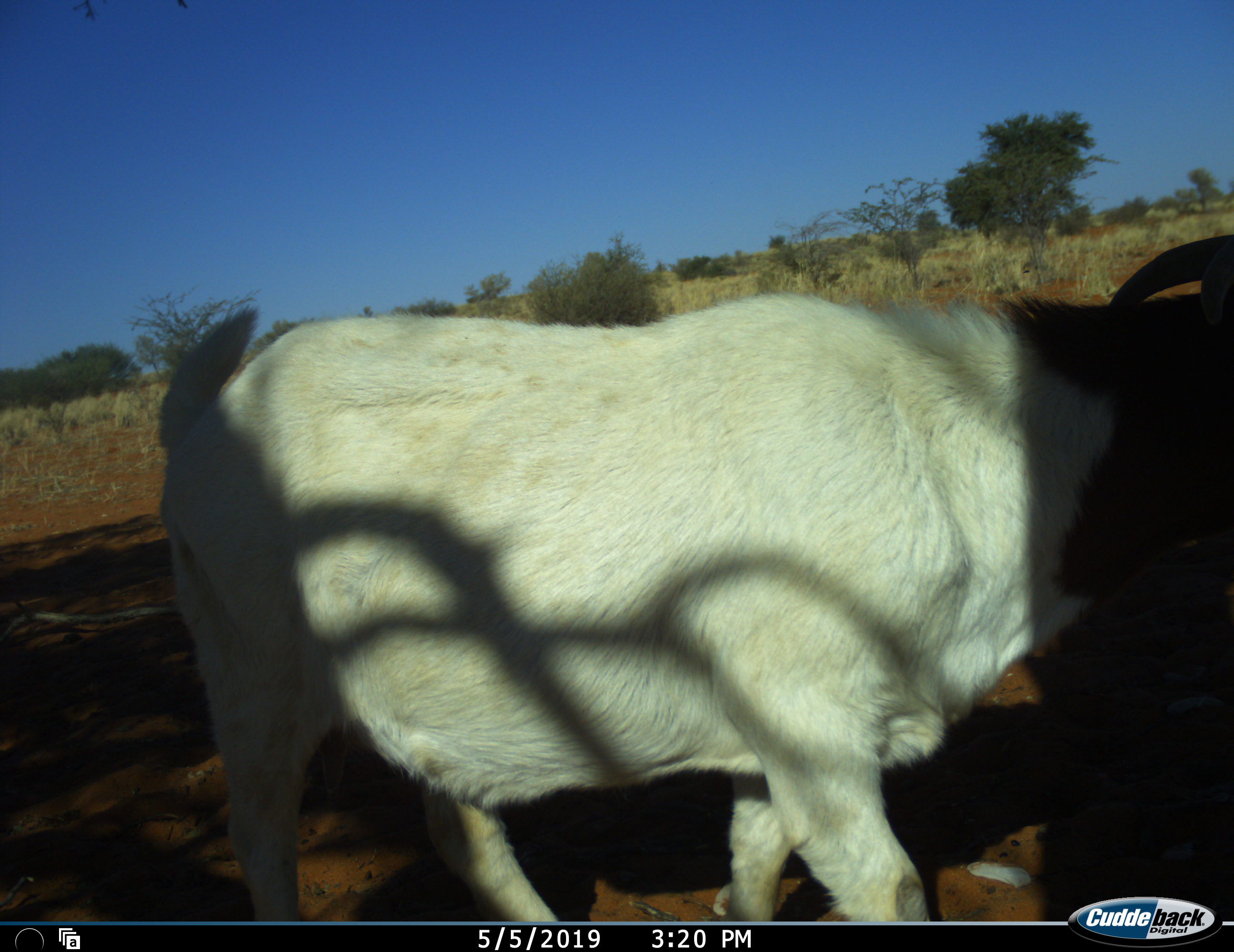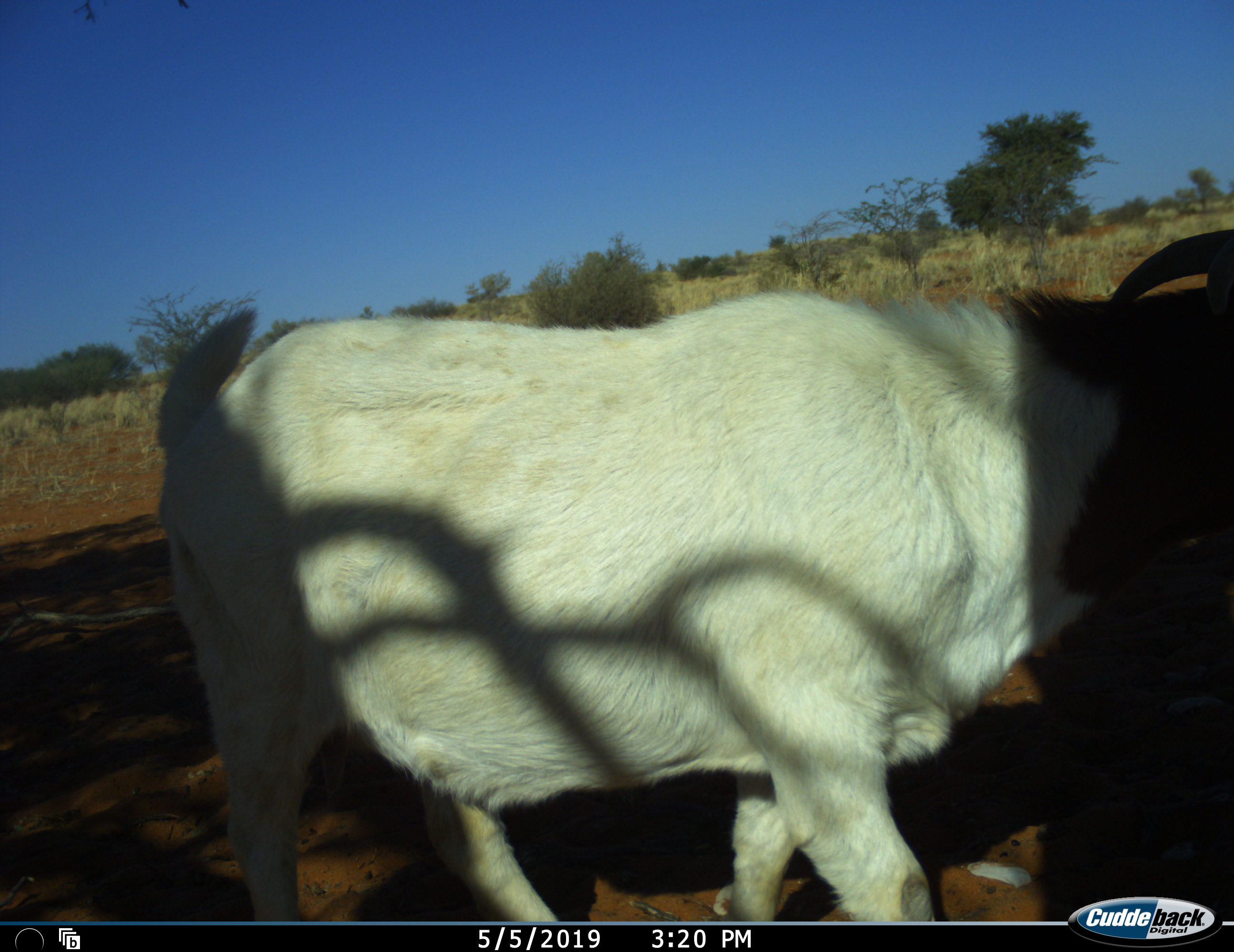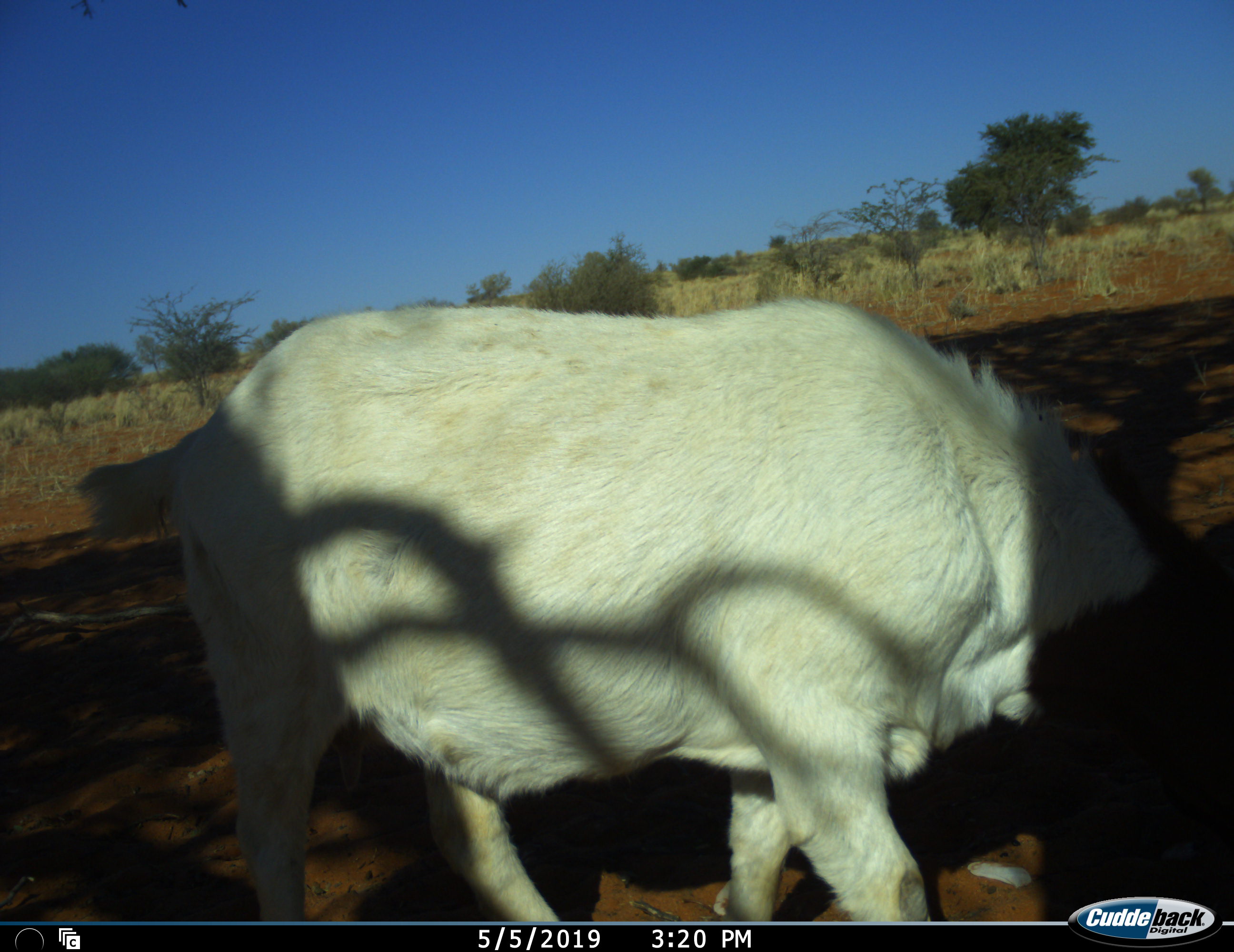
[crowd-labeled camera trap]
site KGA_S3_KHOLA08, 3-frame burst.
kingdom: Animalia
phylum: Chordata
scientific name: Vertebrata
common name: domestic animal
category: domesticanimal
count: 1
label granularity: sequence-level